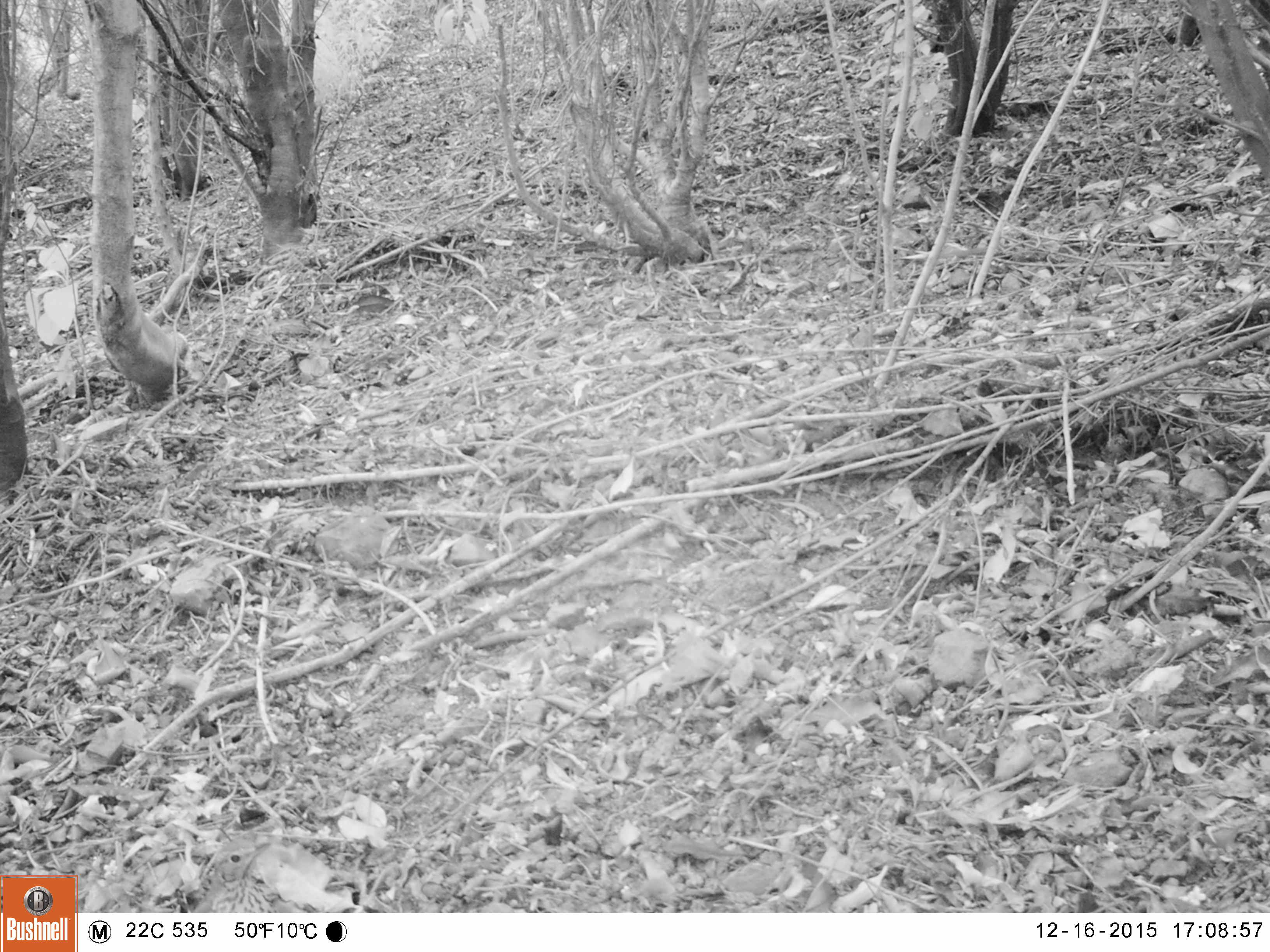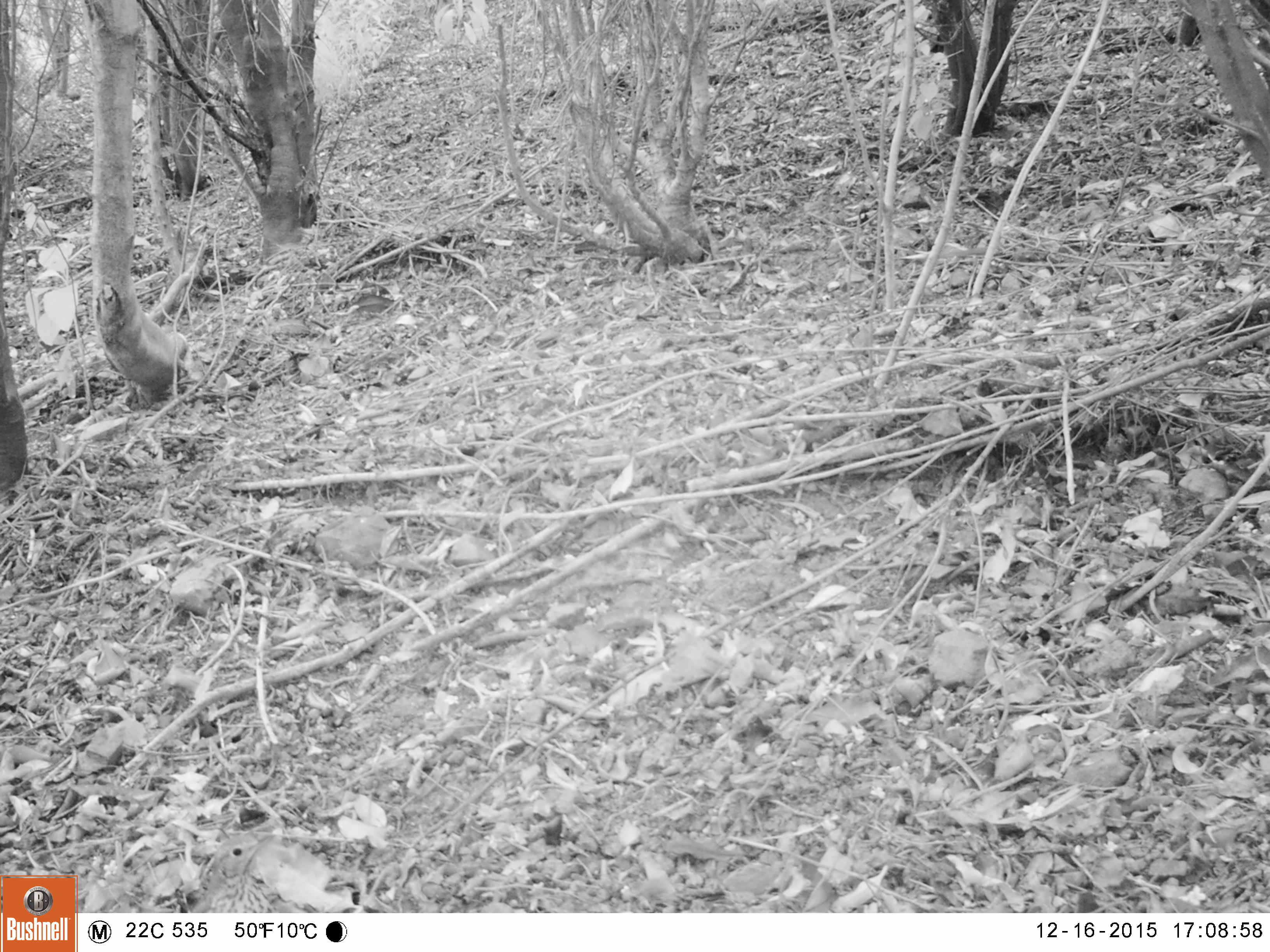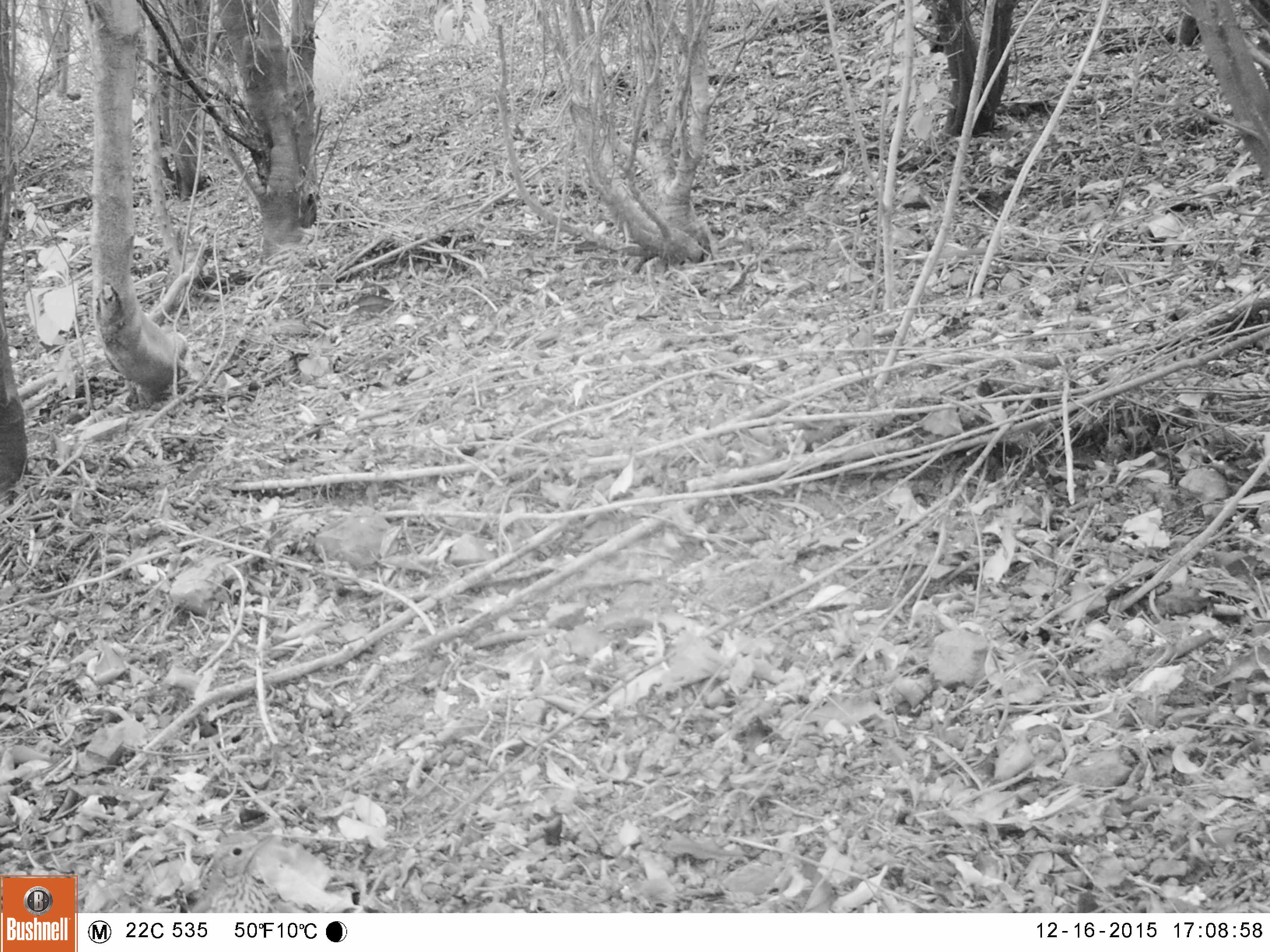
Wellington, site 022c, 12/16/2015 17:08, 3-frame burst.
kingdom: Animalia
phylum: Chordata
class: Aves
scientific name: Aves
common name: bird